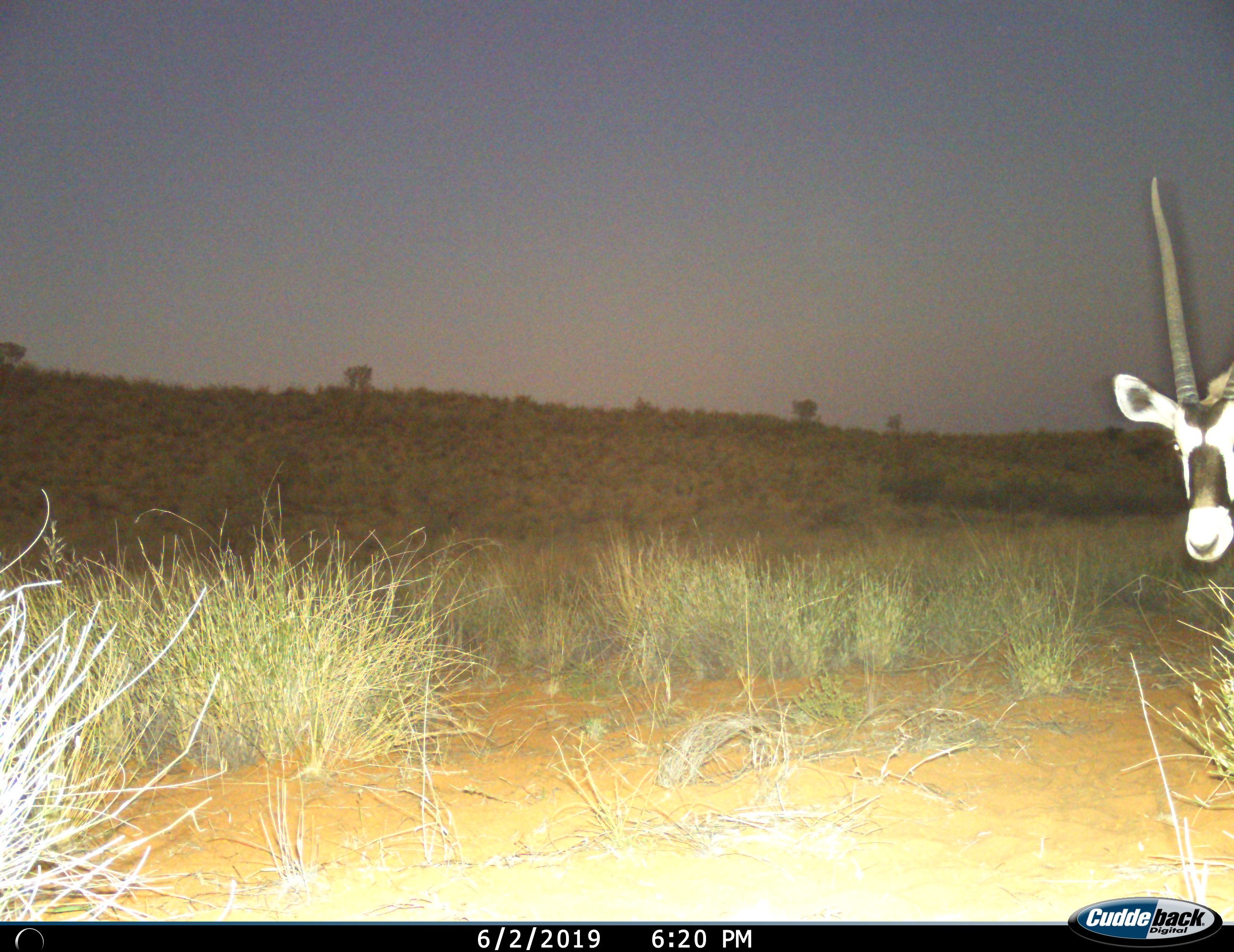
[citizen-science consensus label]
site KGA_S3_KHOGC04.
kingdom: Animalia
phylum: Chordata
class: Mammalia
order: Artiodactyla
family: Bovidae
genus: Oryx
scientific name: Oryx gazella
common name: gemsbok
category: oryx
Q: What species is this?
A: Oryx (gemsbok) (Oryx gazella).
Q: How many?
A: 1.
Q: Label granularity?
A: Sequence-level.